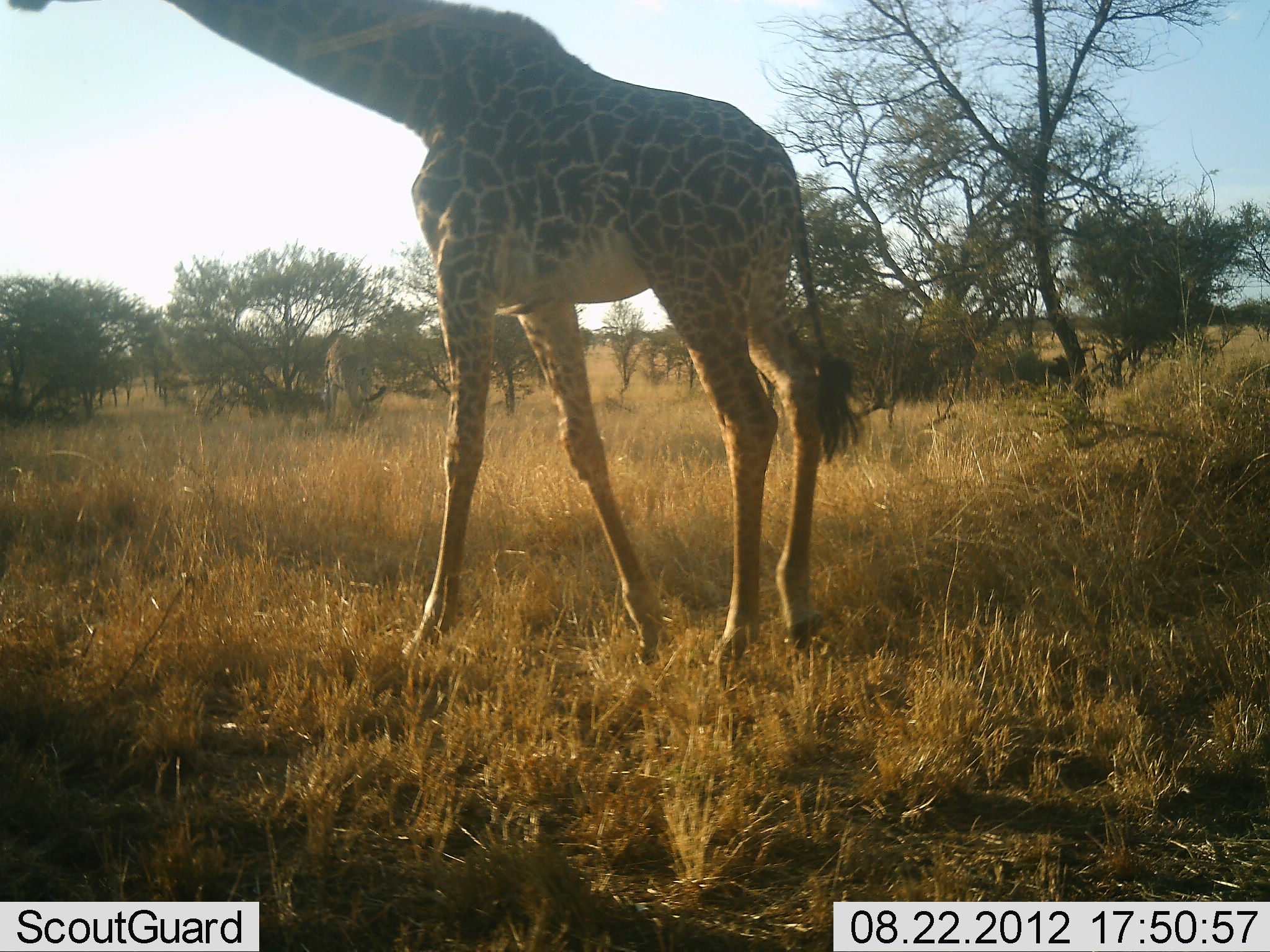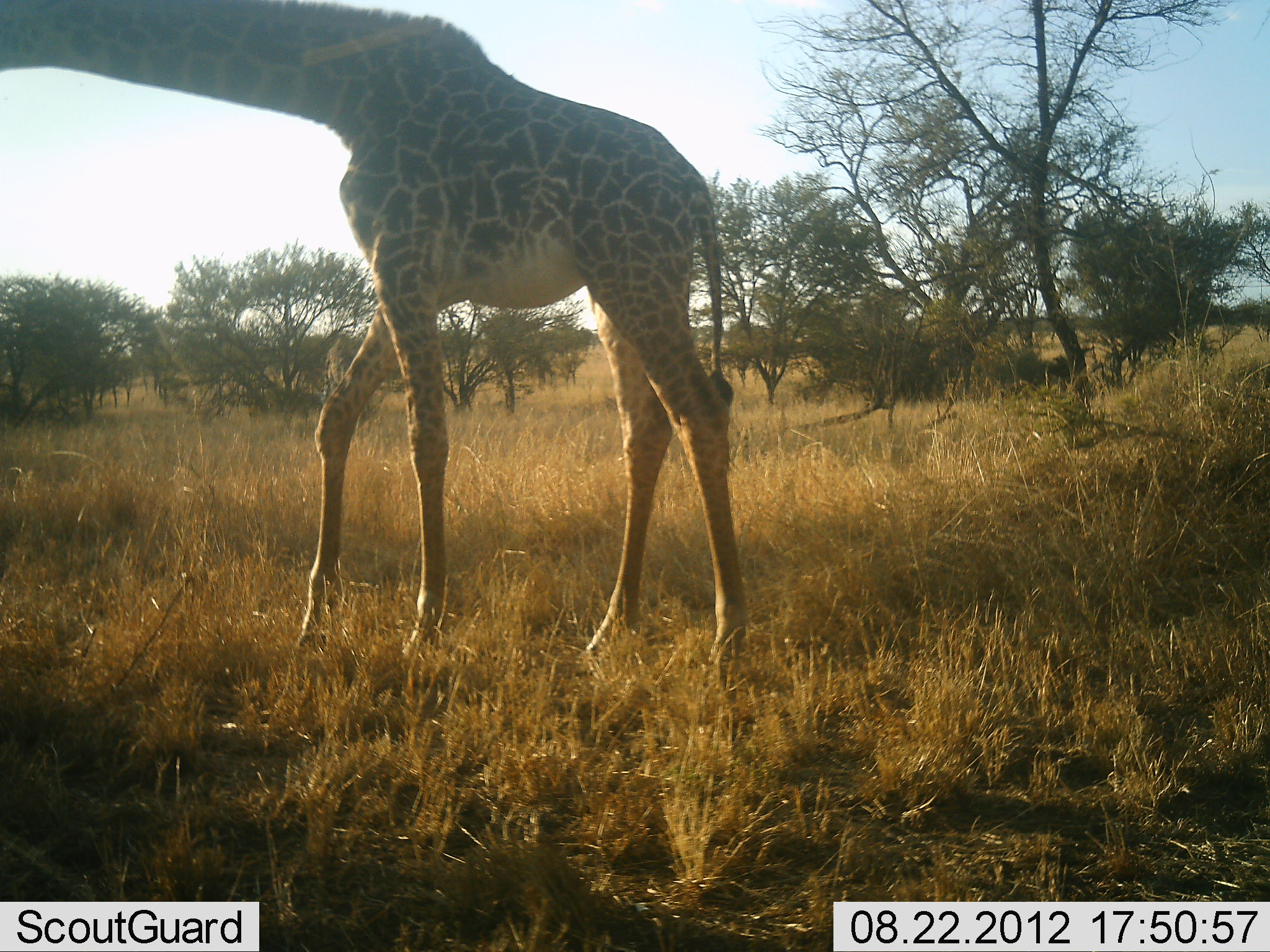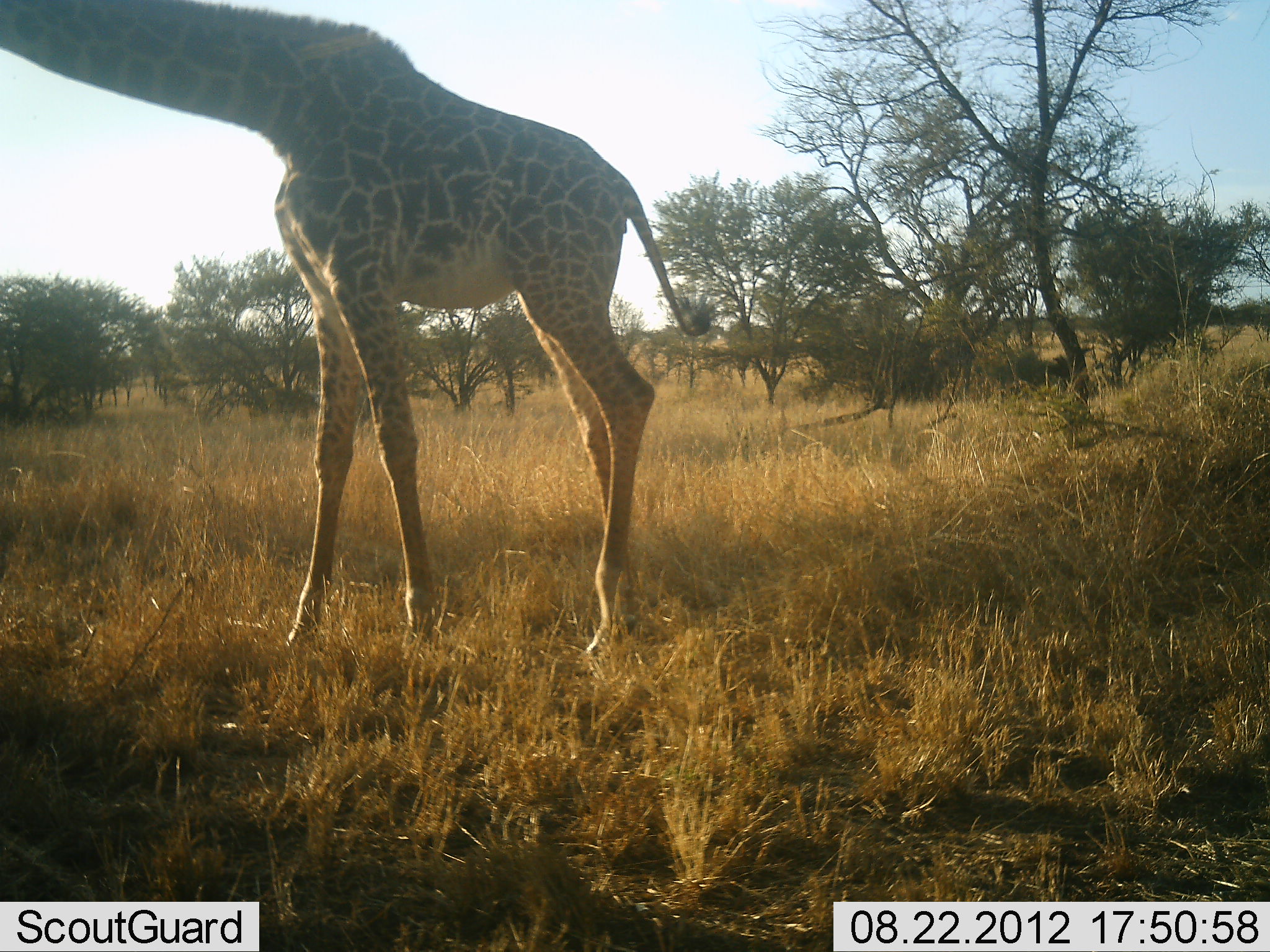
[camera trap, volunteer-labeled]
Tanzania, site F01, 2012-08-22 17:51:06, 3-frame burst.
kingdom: Animalia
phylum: Chordata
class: Mammalia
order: Artiodactyla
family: Giraffidae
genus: Giraffa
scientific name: Giraffa camelopardalis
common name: giraffe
Giraffe (Giraffa camelopardalis), count 1. Behavior (volunteer vote fractions): standing 30%, resting 0%, moving 70%, interacting 0%. Young present (vote fraction): 0%. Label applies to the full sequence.